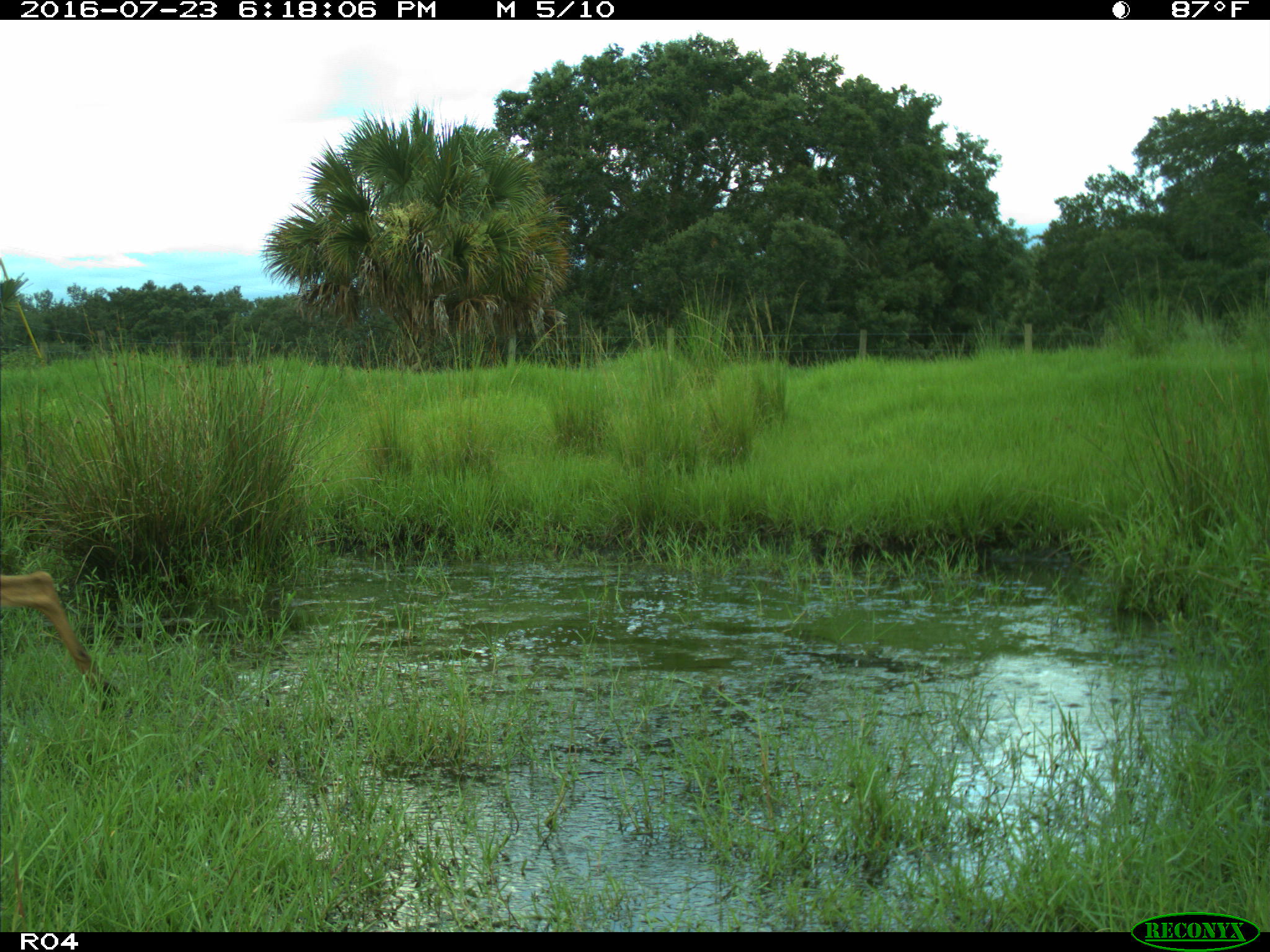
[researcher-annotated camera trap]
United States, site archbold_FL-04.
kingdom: Animalia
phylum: Chordata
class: Mammalia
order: Artiodactyla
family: Cervidae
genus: Odocoileus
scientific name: Odocoileus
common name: deer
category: unidentified deer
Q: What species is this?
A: Unidentified deer (deer) (Odocoileus).